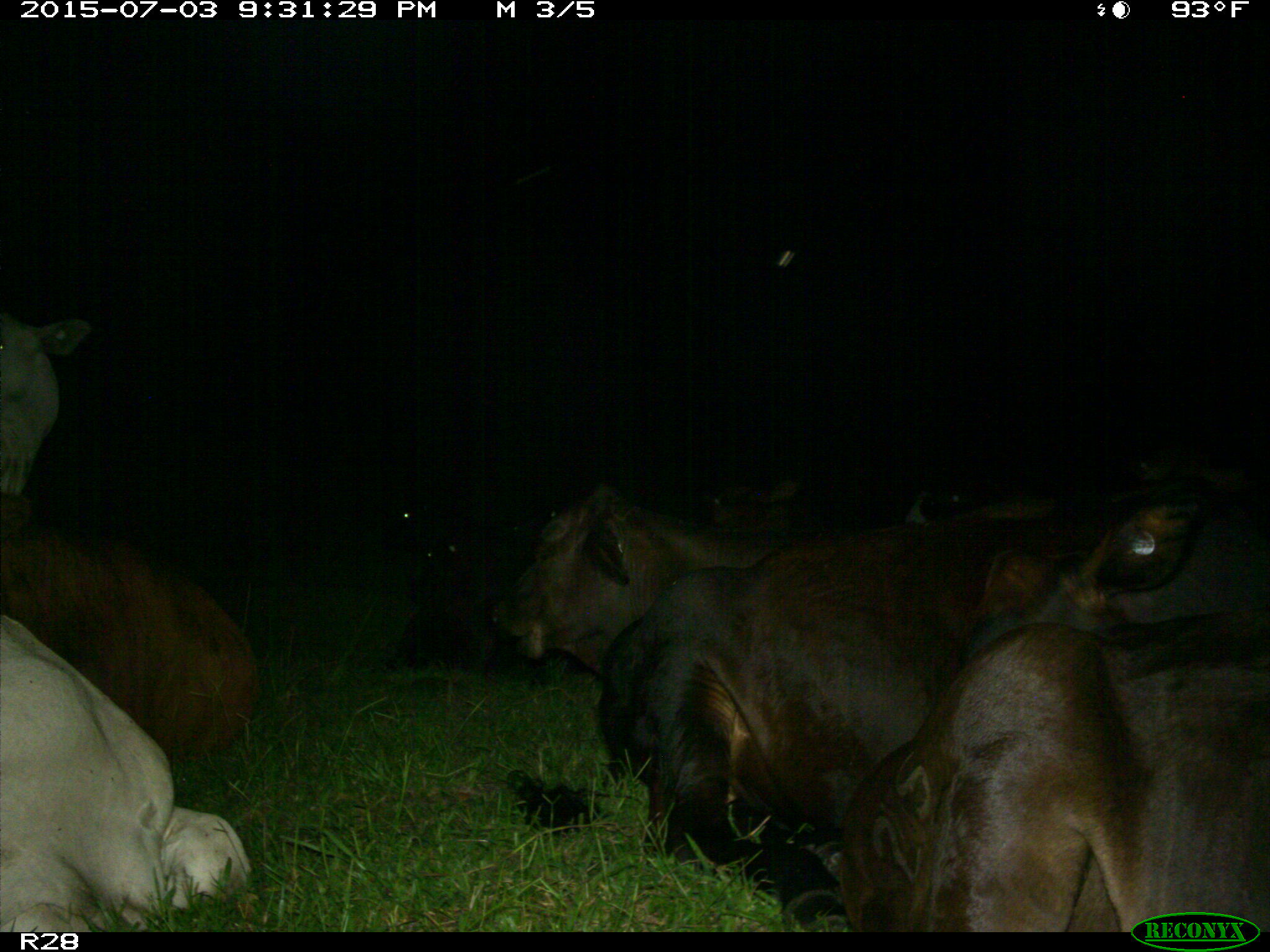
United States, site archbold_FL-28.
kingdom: Animalia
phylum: Chordata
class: Mammalia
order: Artiodactyla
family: Bovidae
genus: Bos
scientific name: Bos taurus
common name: domestic cow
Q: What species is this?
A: Bos taurus (domestic cow).